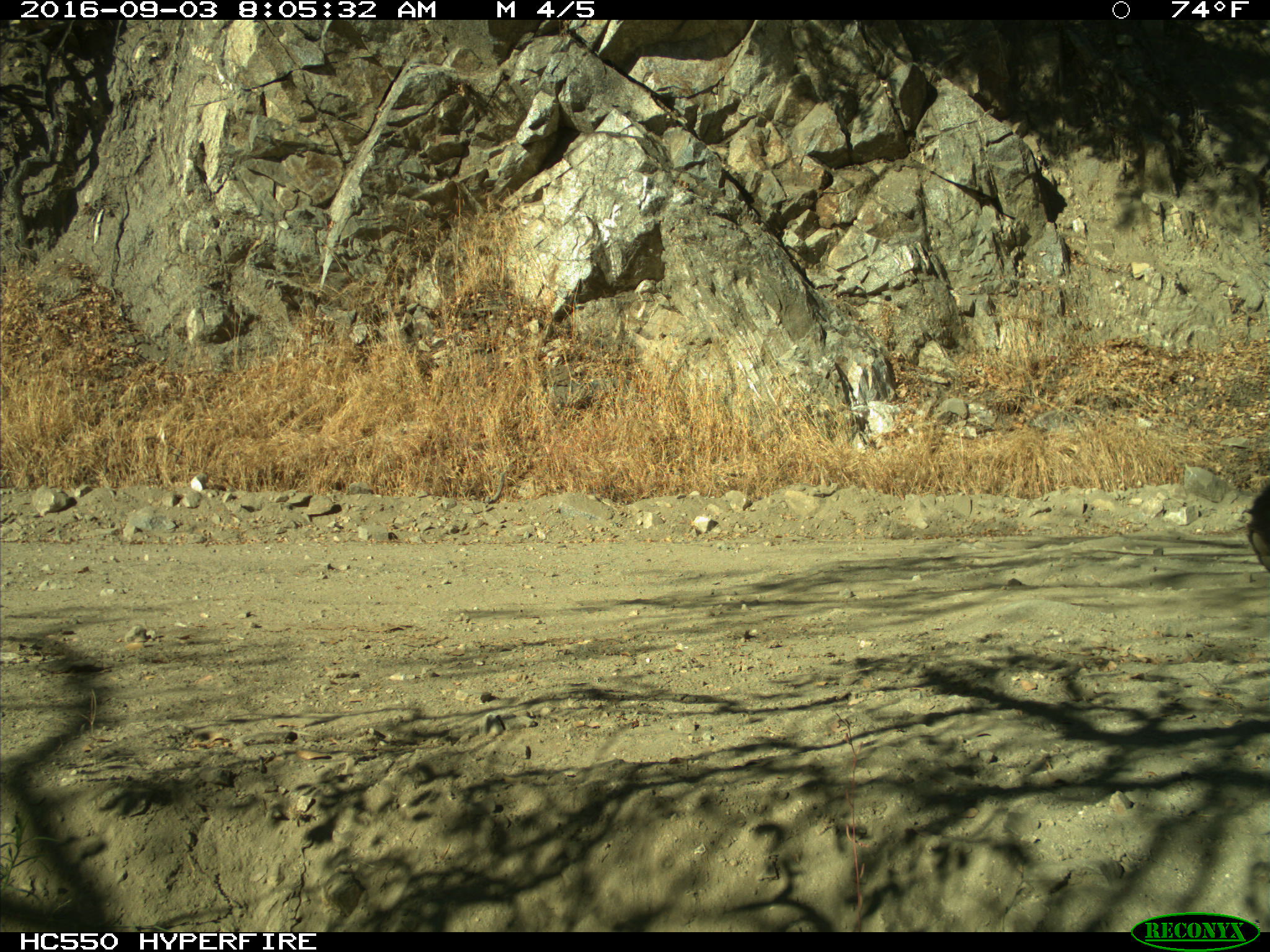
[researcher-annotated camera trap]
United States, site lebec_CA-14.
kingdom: Animalia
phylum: Chordata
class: Mammalia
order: Carnivora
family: Ursidae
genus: Ursus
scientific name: Ursus americanus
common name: american black bear